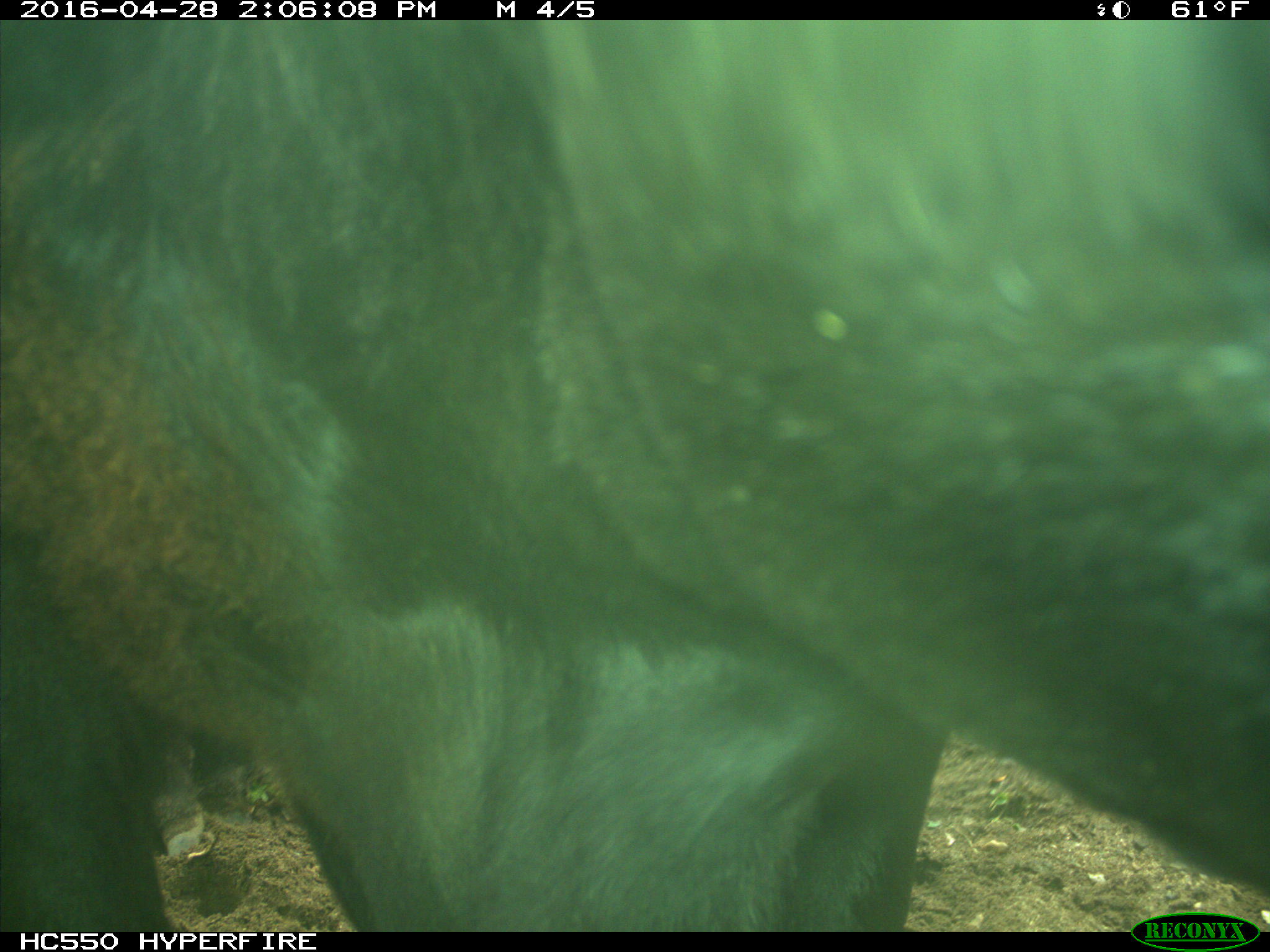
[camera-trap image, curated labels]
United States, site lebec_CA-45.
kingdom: Animalia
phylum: Chordata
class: Mammalia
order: Artiodactyla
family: Bovidae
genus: Bos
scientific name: Bos taurus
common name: domestic cow